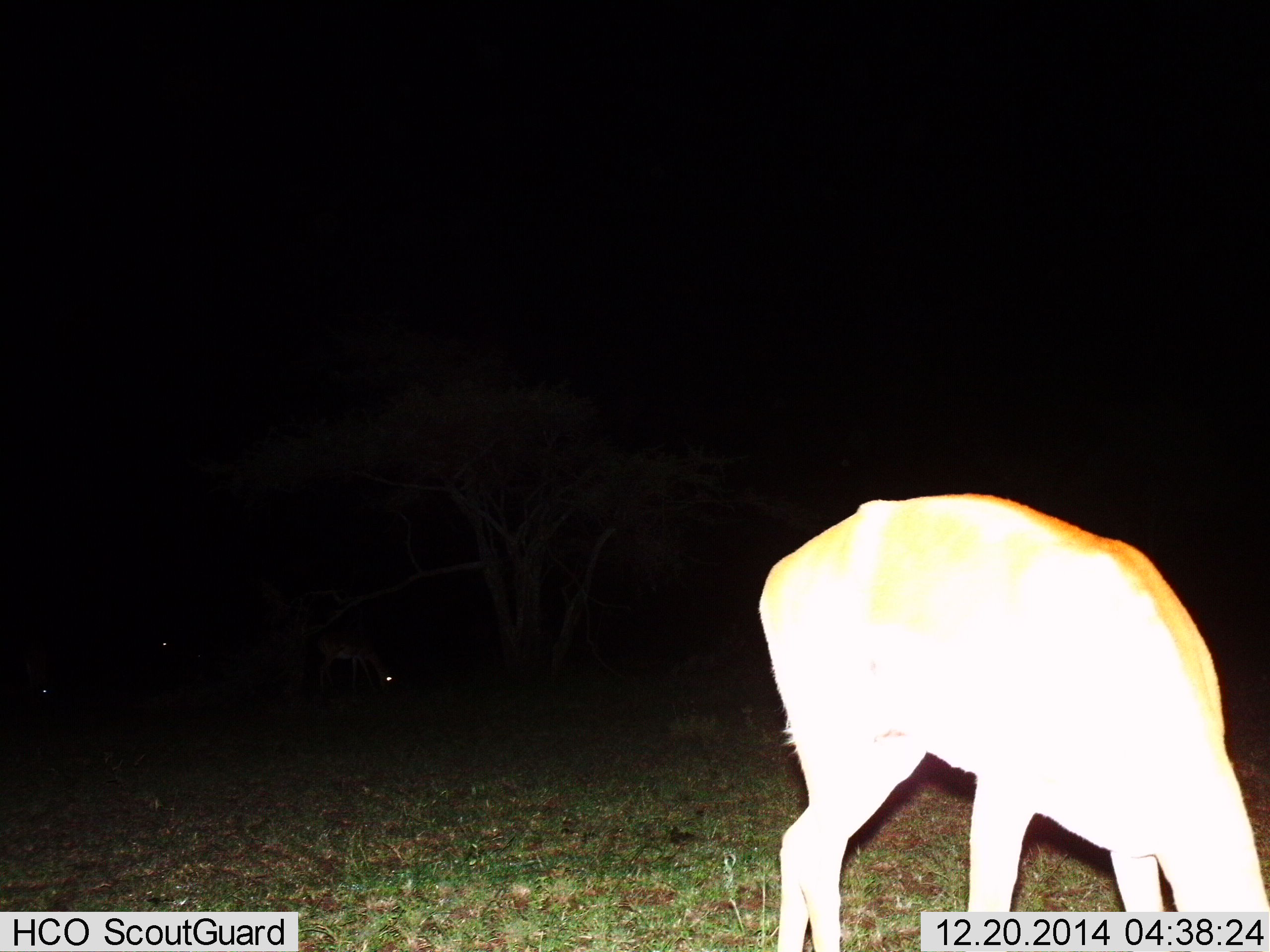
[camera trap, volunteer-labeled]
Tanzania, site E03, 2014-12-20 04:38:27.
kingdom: Animalia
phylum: Chordata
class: Mammalia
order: Artiodactyla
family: Bovidae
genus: Nanger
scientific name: Nanger granti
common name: grant's gazelle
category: gazellegrants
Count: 1.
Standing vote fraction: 11%.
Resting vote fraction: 0%.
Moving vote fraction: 0%.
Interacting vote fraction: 0%.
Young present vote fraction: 0%.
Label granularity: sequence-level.